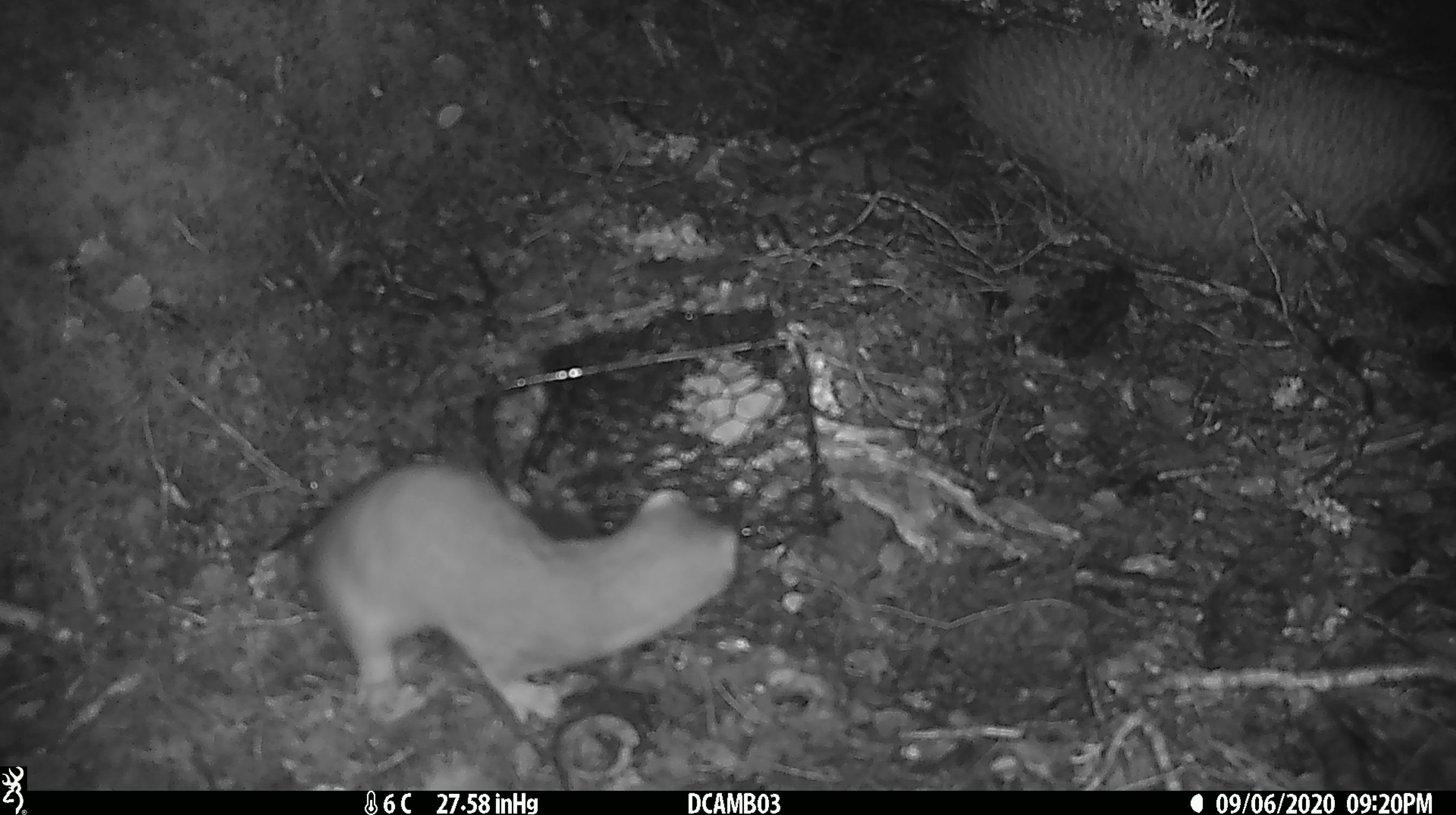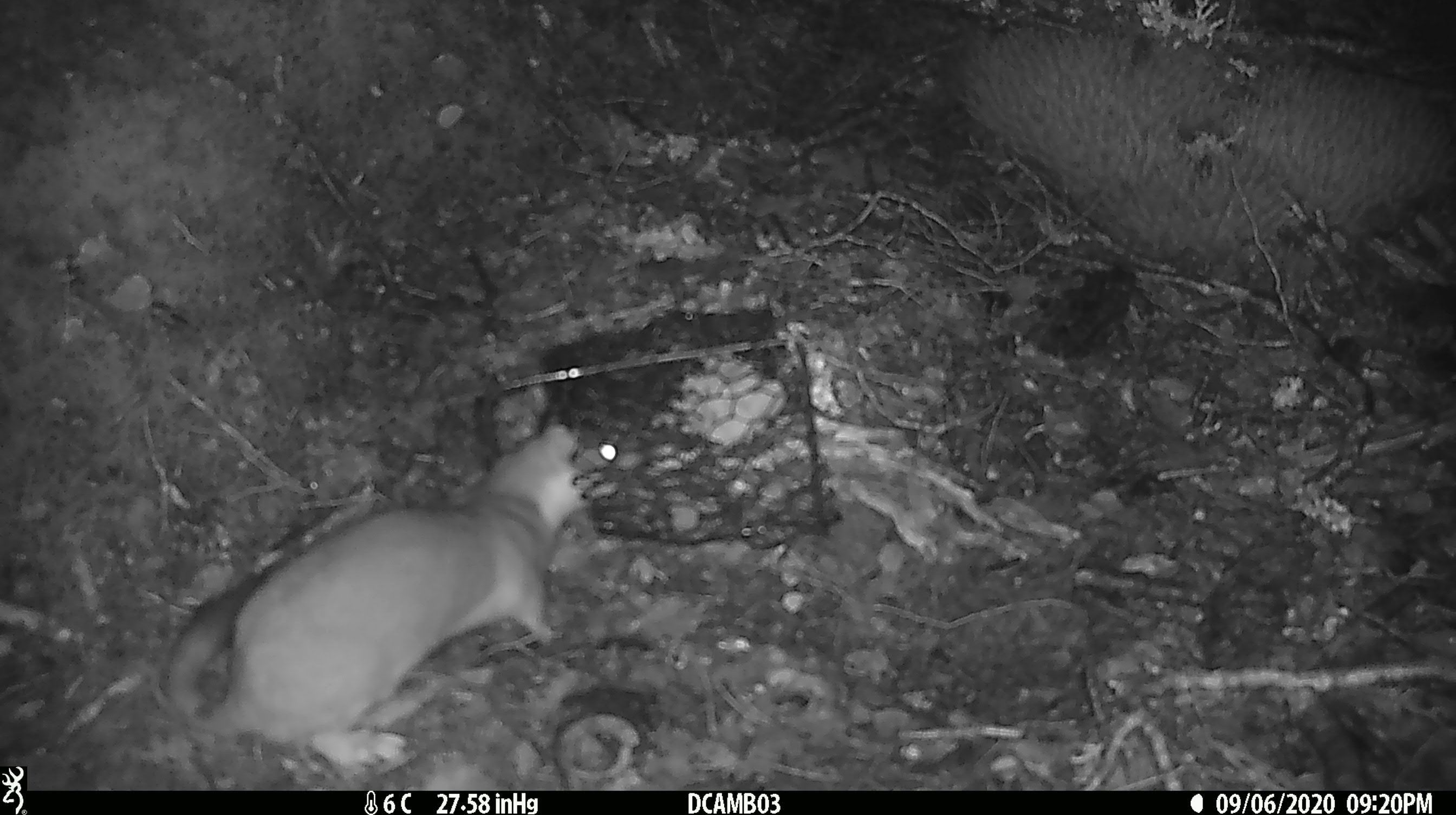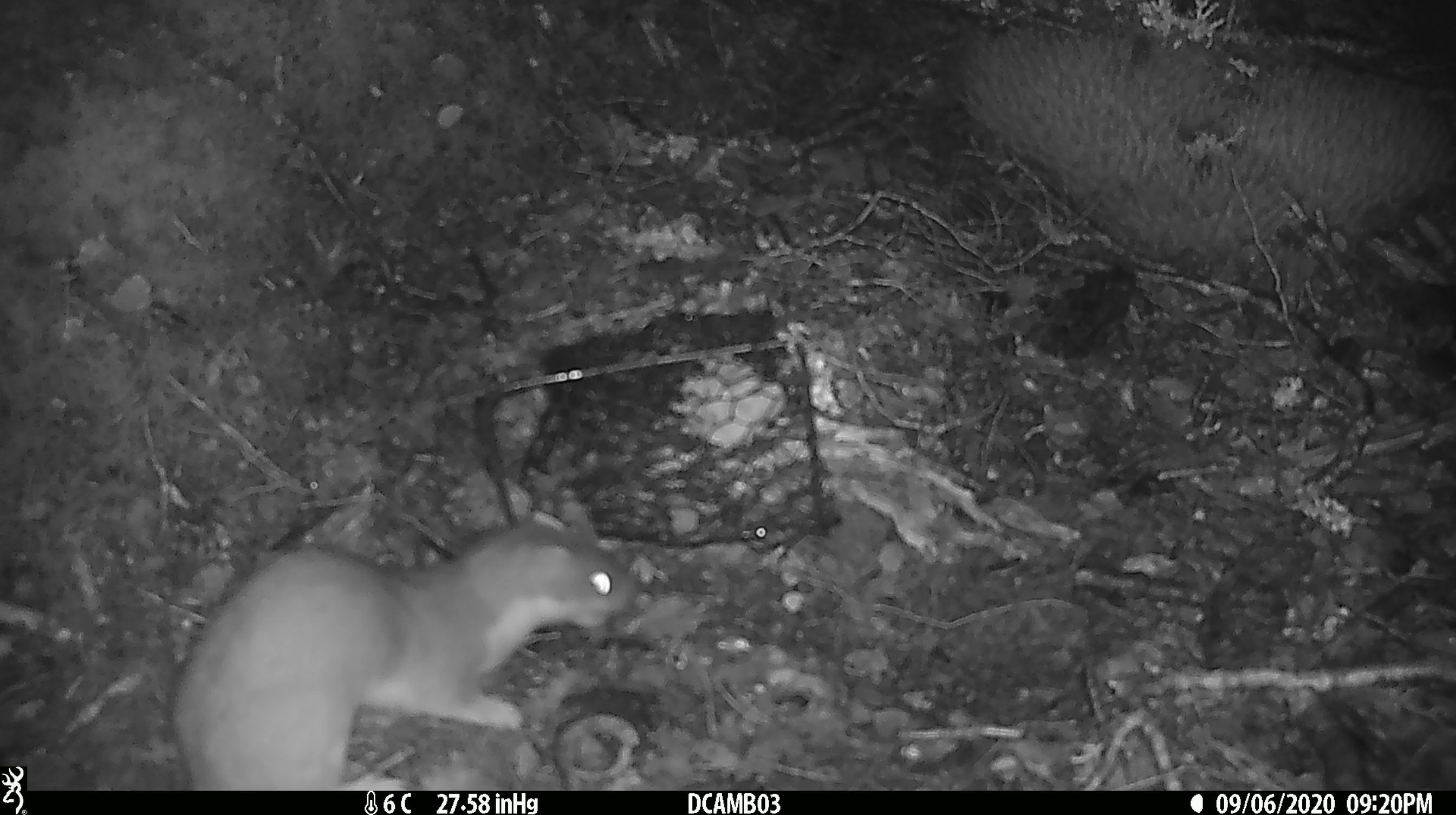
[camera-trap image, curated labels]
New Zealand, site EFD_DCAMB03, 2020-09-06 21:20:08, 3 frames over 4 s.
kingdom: Animalia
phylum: Chordata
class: Mammalia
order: Carnivora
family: Mustelidae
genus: Mustela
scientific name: Mustela erminea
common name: stoat